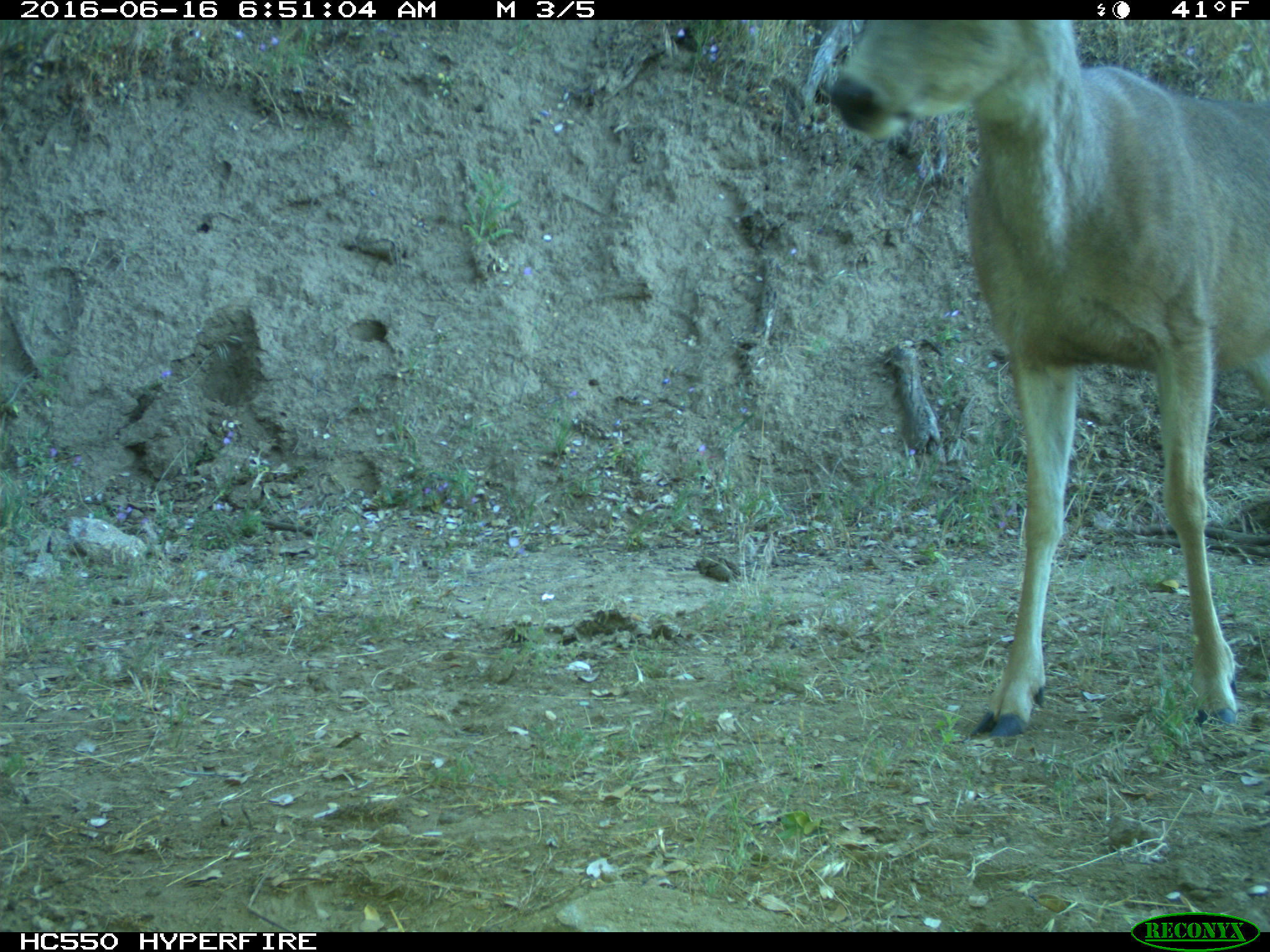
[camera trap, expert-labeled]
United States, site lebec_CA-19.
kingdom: Animalia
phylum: Chordata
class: Mammalia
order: Artiodactyla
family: Cervidae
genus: Odocoileus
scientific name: Odocoileus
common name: deer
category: unidentified deer